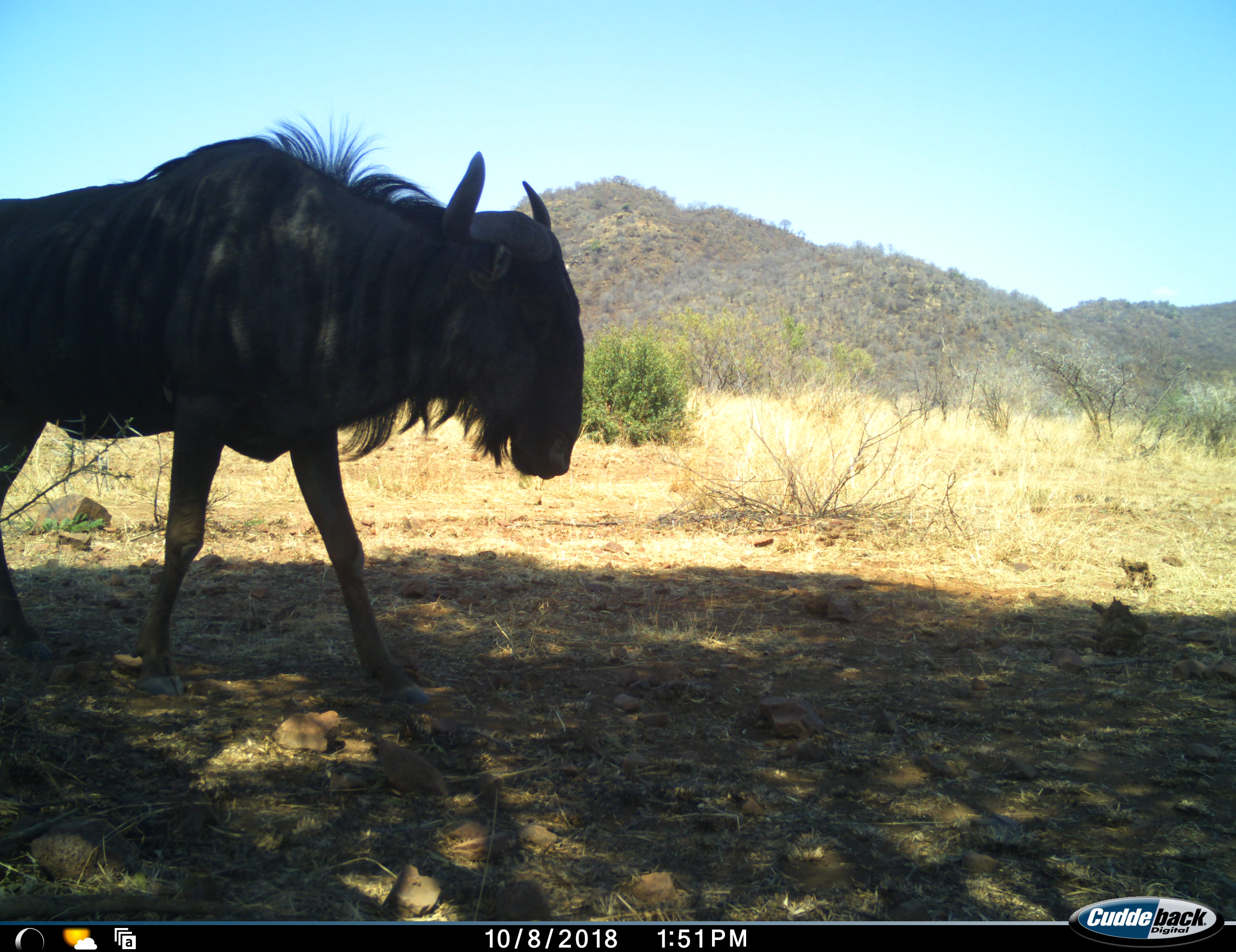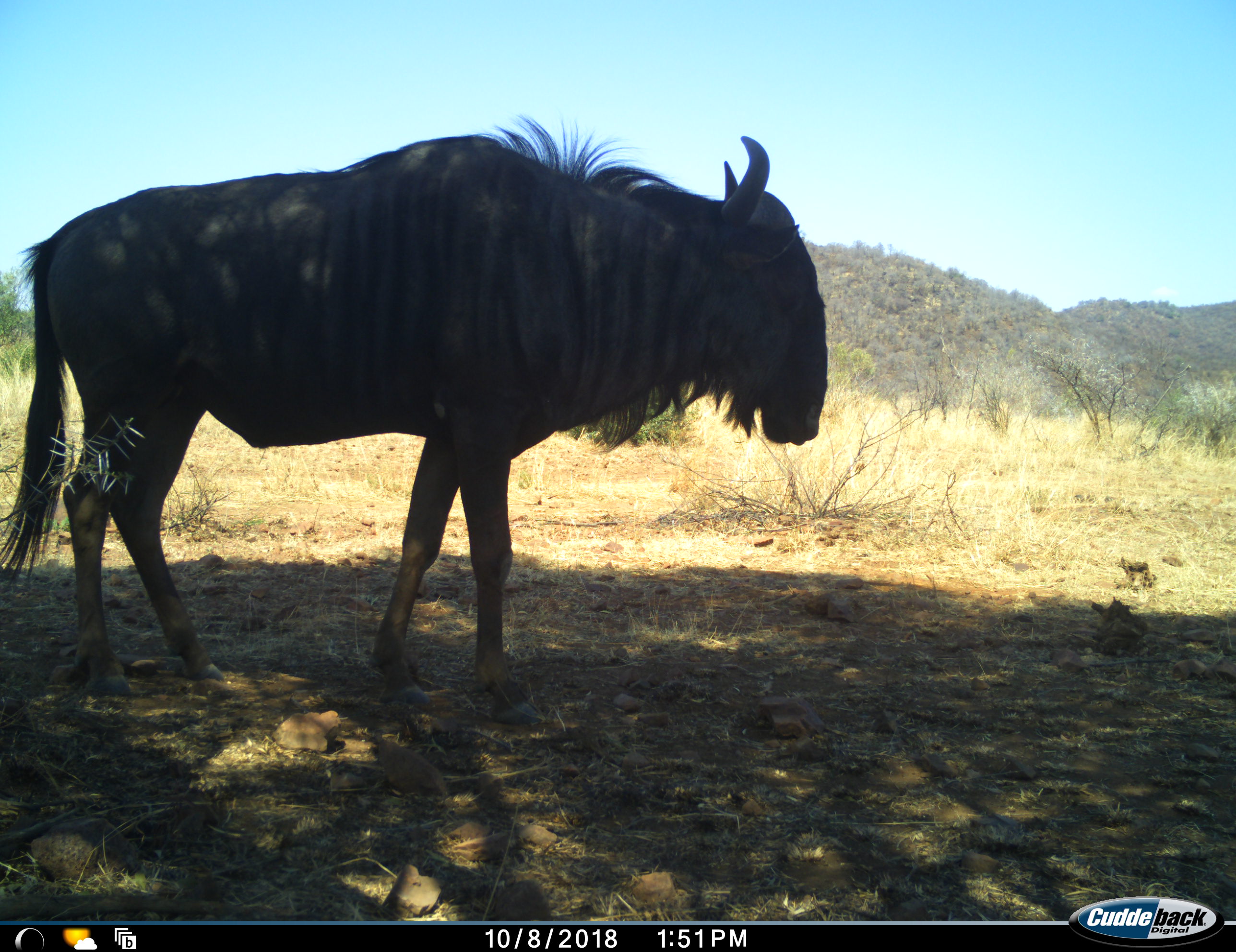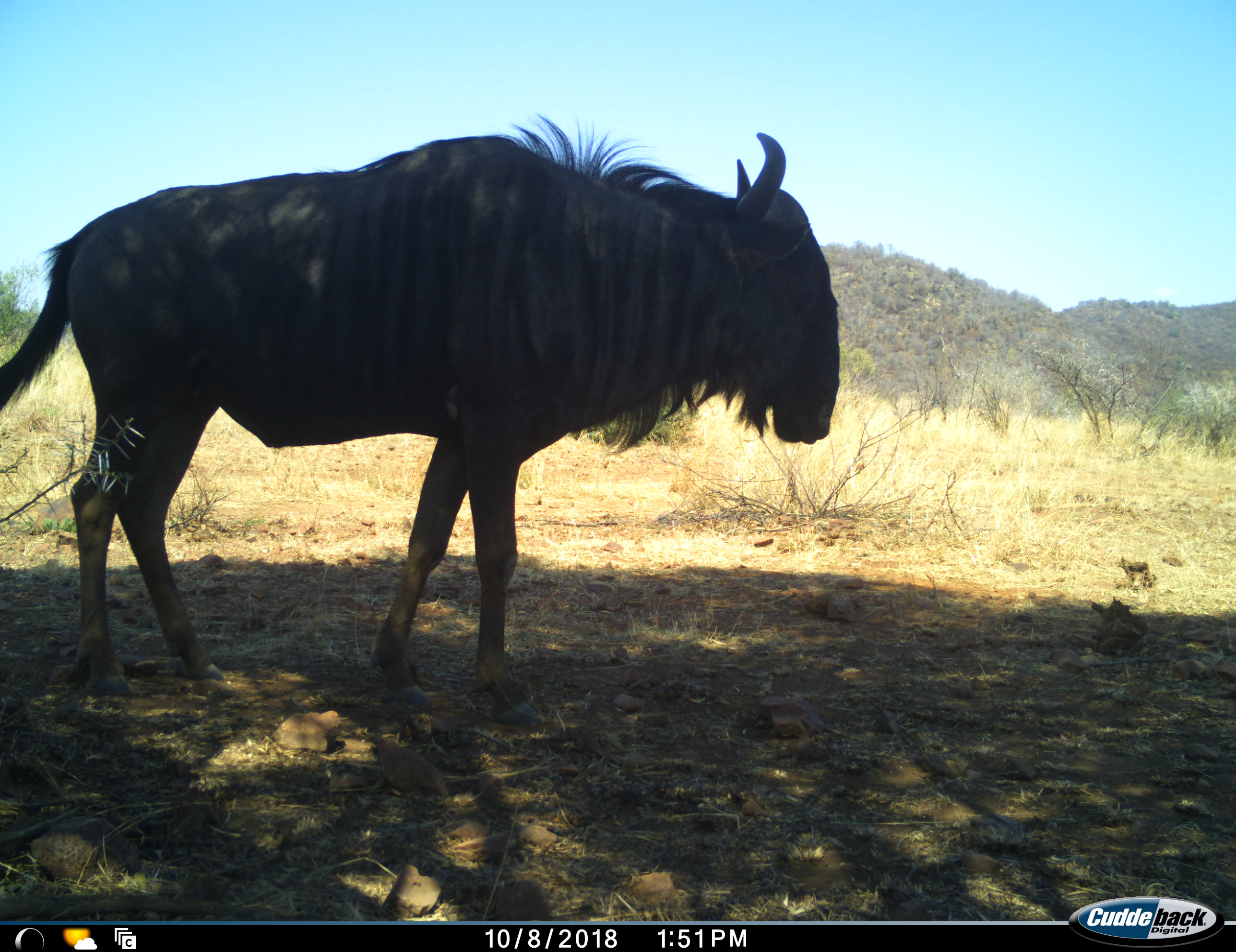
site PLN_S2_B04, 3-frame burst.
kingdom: Animalia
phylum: Chordata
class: Mammalia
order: Artiodactyla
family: Bovidae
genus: Connochaetes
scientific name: Connochaetes taurinus taurinus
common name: blue wildebeest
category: wildebeestblue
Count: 1.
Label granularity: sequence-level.